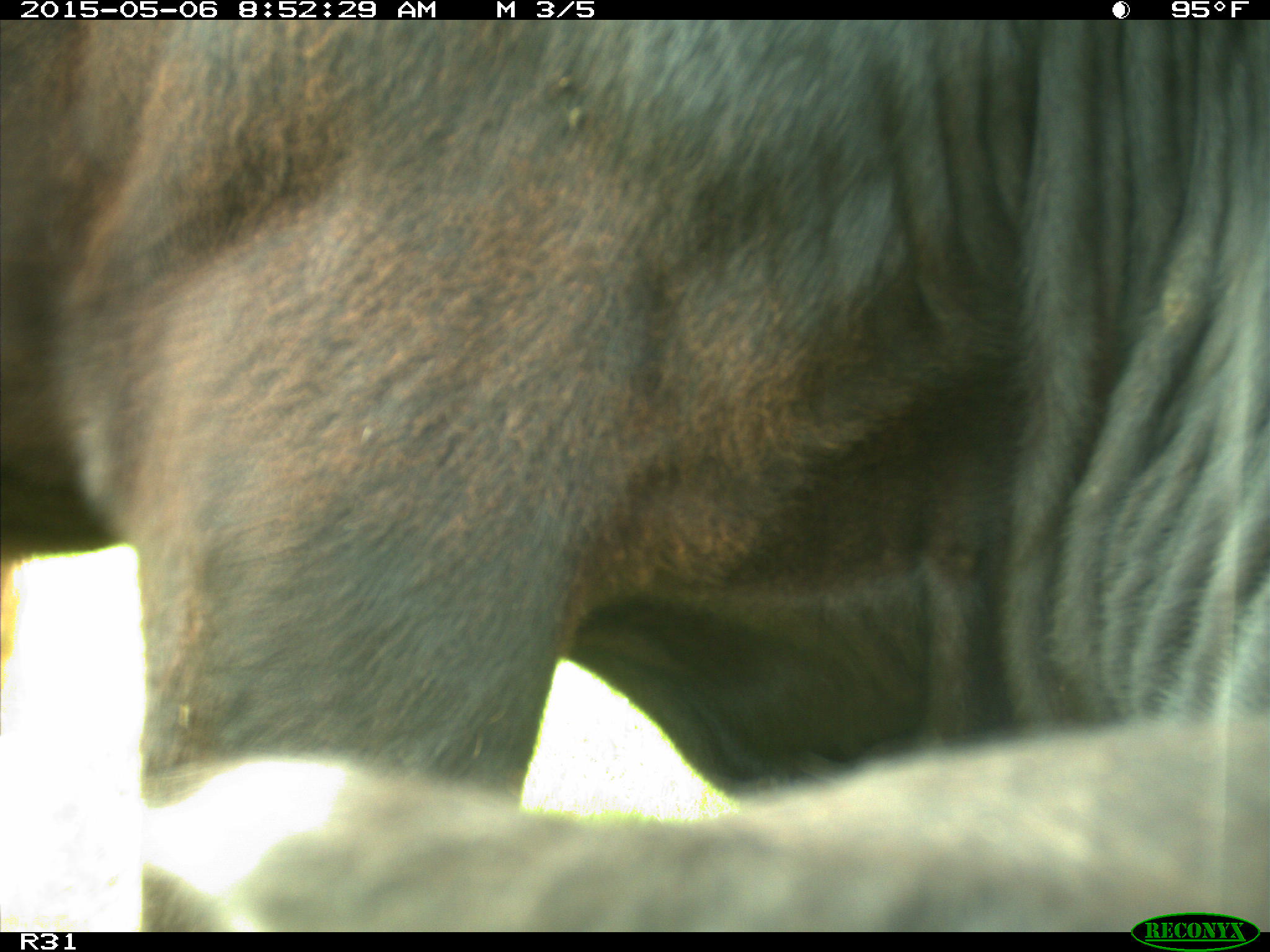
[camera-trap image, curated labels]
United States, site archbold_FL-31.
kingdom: Animalia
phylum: Chordata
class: Mammalia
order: Artiodactyla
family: Bovidae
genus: Bos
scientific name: Bos taurus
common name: domestic cow